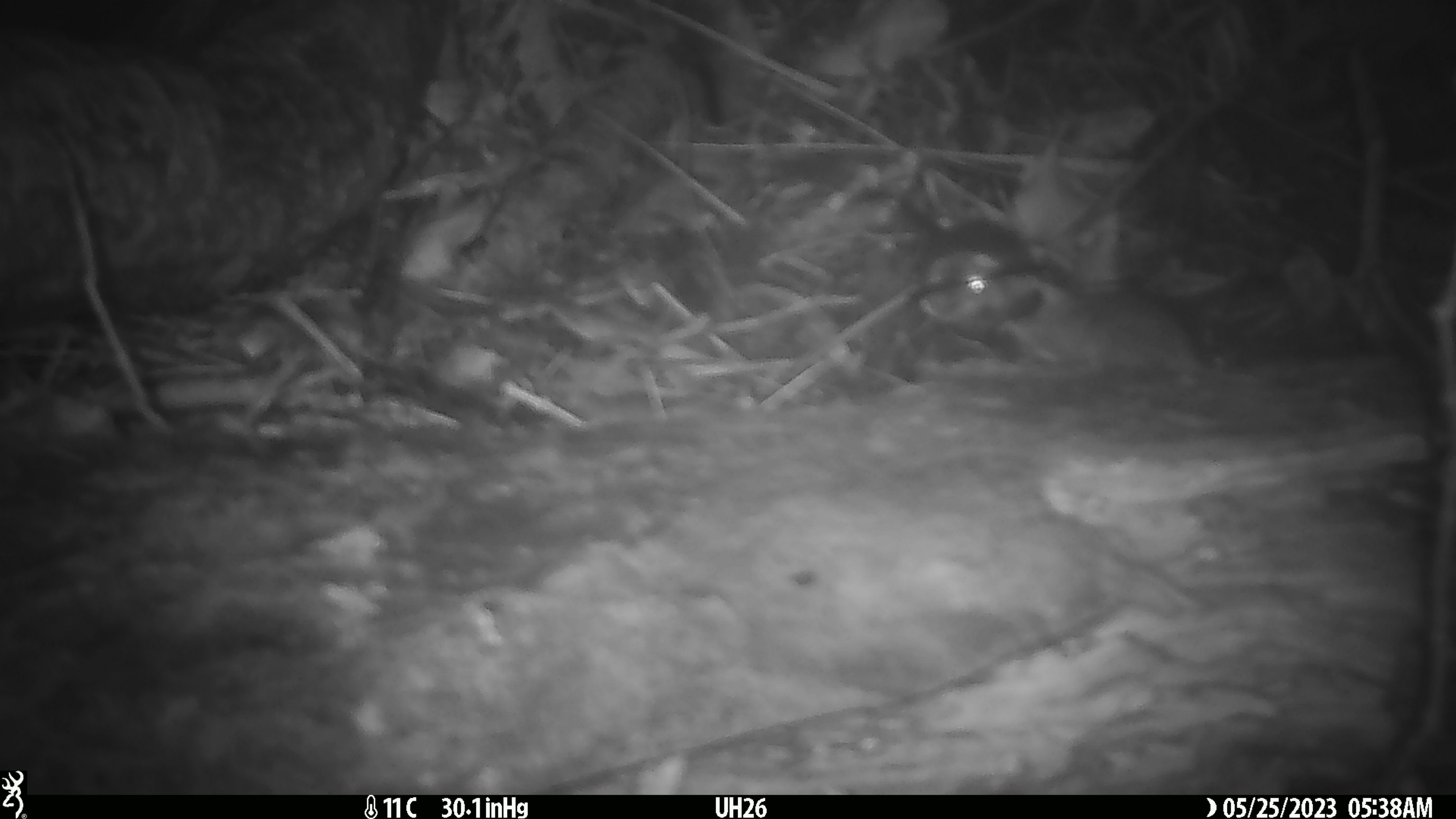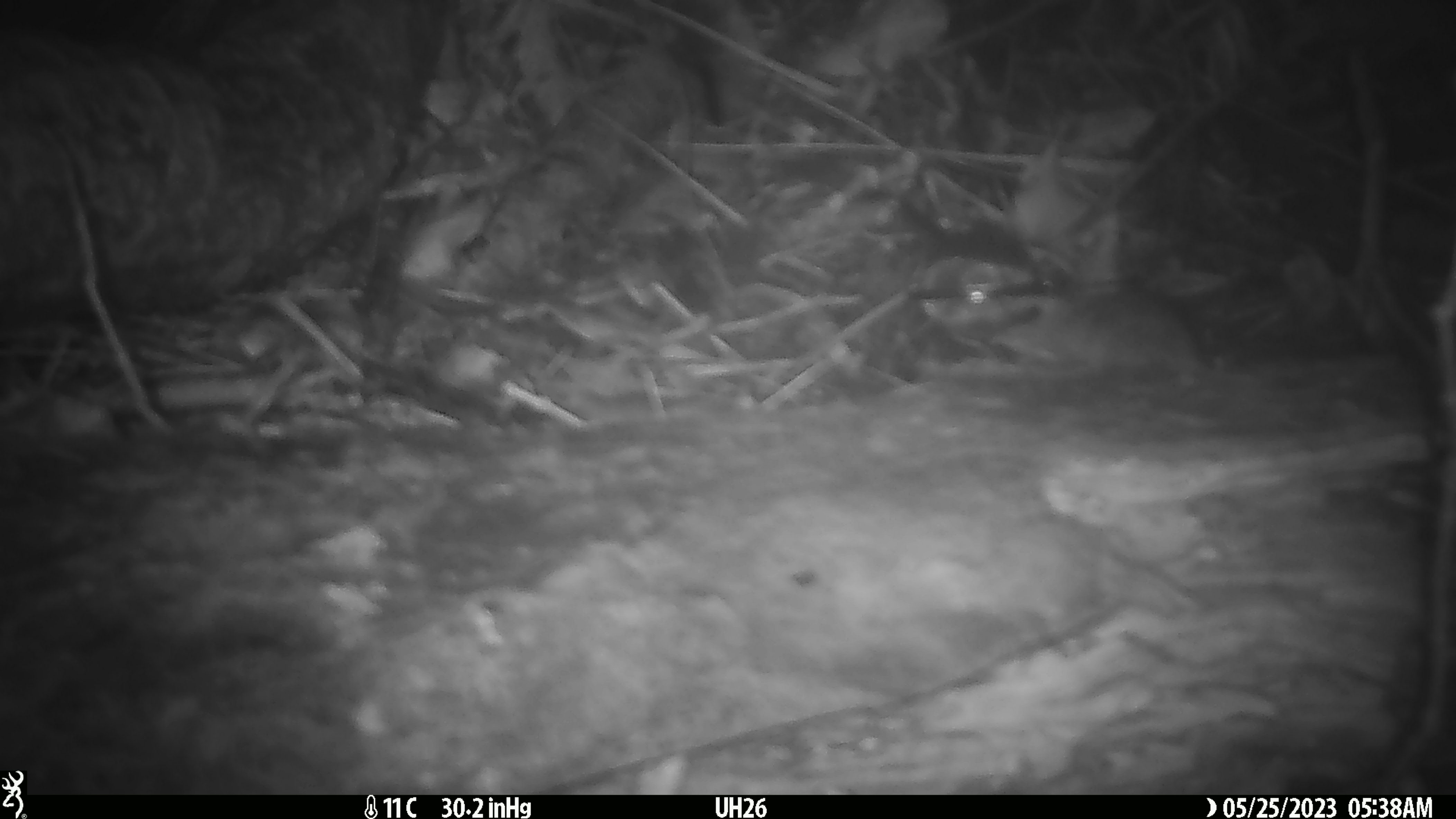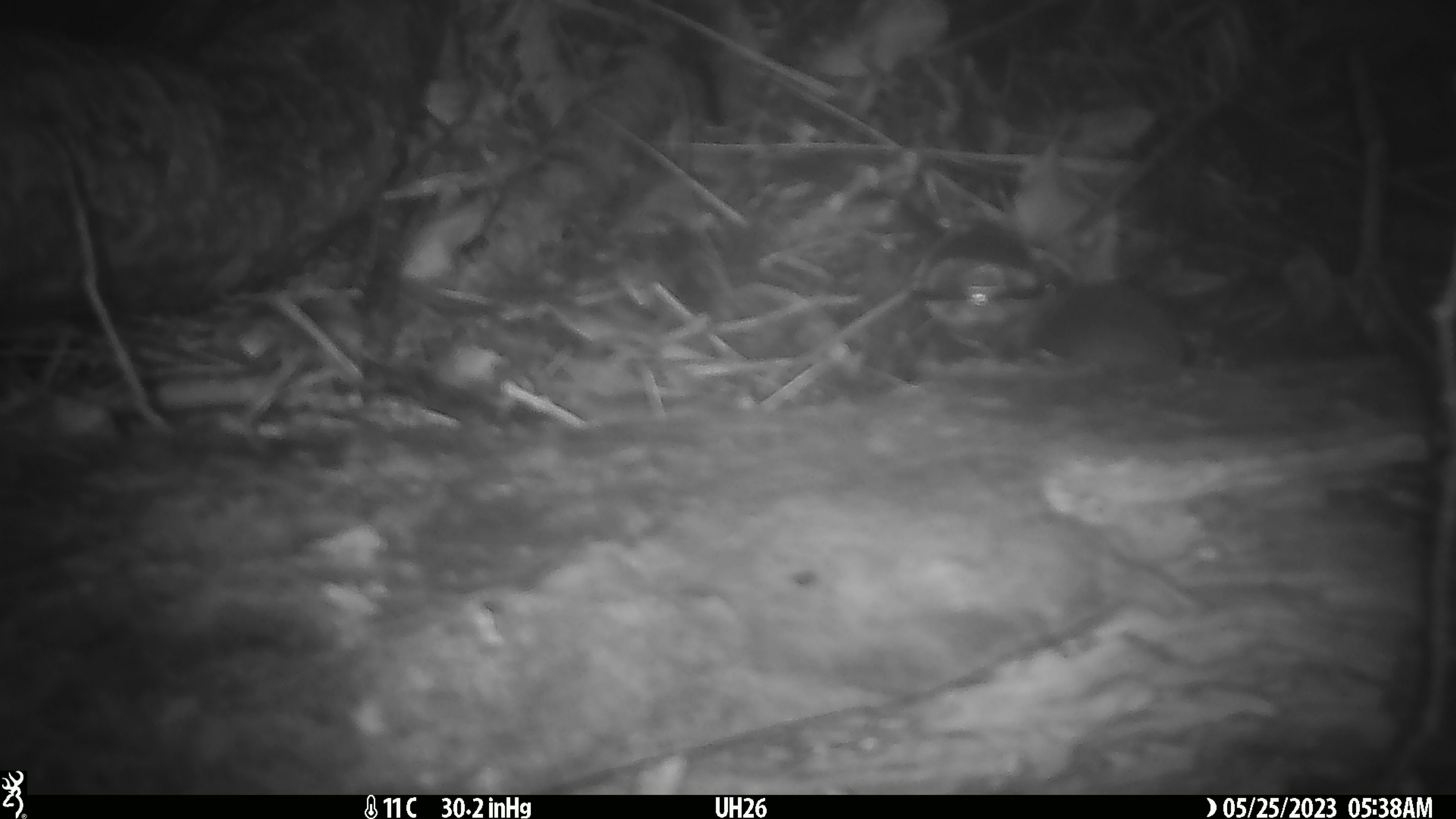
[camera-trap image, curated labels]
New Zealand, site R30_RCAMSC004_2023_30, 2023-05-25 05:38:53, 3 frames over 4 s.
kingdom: Animalia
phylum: Chordata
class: Mammalia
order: Rodentia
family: Muridae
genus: Mus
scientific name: Mus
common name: mouse